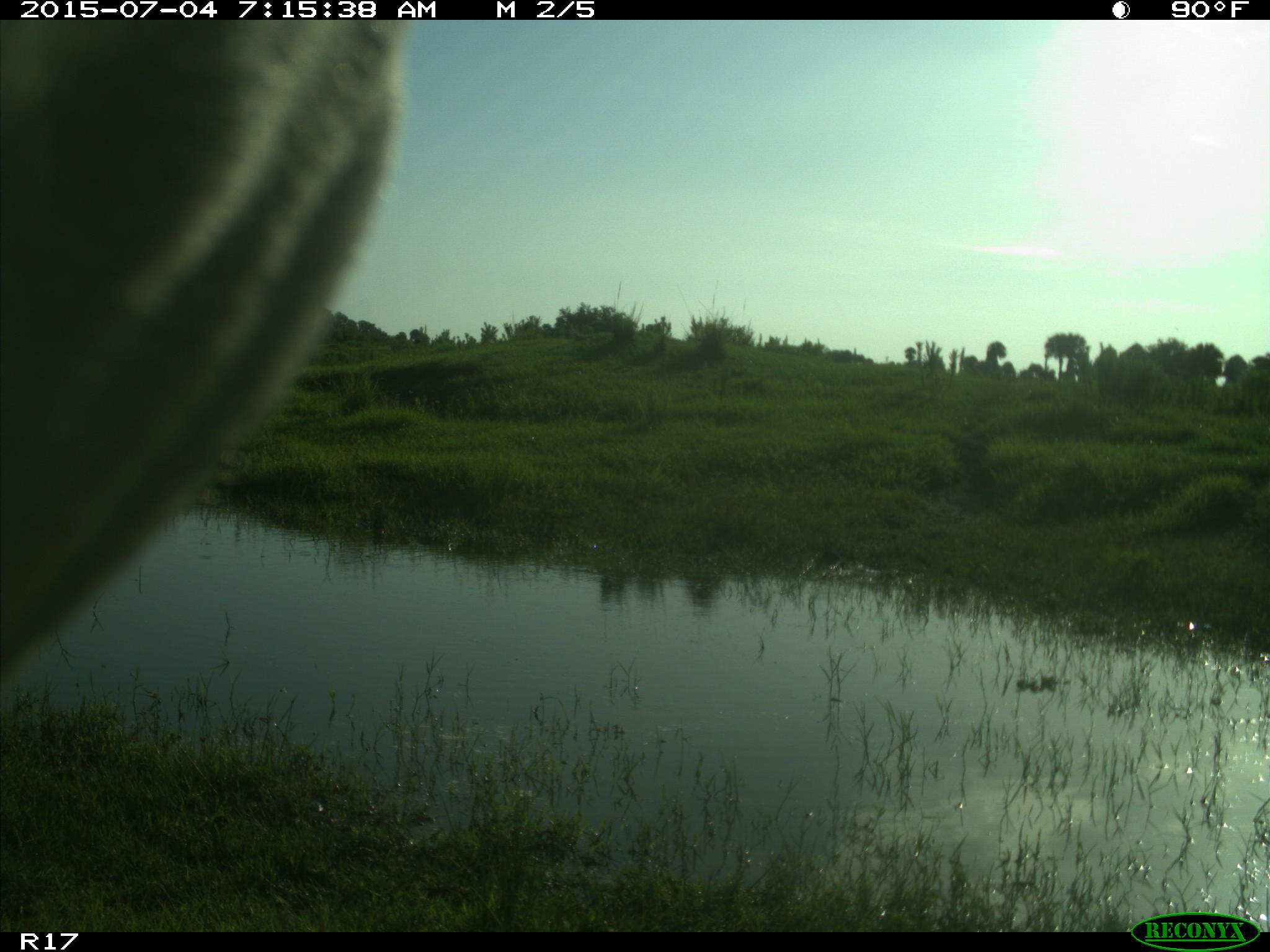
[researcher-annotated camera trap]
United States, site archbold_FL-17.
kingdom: Animalia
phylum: Chordata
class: Mammalia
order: Artiodactyla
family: Bovidae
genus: Bos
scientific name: Bos taurus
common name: domestic cow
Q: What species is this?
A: Bos taurus (domestic cow).